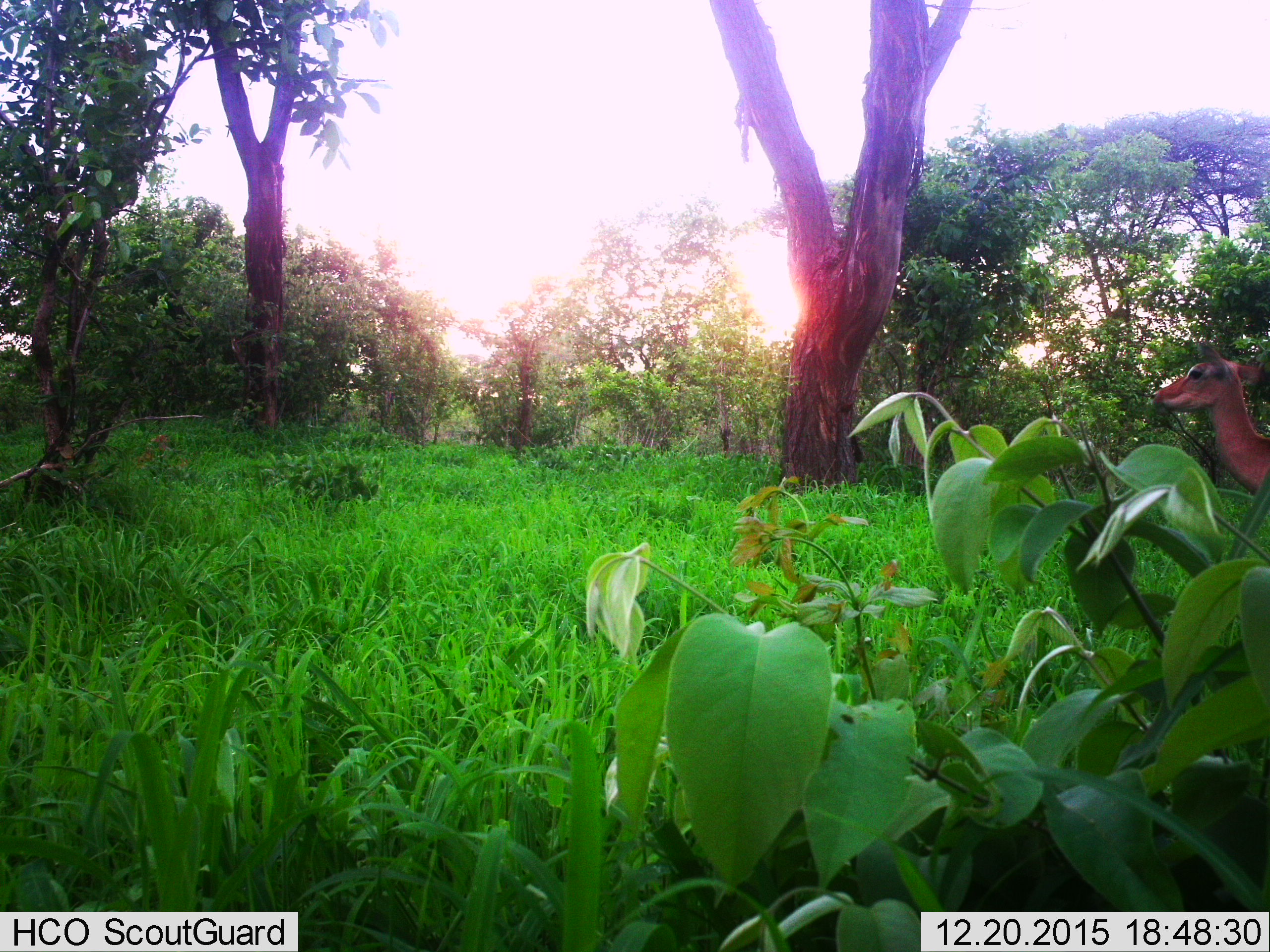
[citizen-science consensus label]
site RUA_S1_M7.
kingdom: Animalia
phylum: Chordata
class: Mammalia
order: Artiodactyla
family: Bovidae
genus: Aepyceros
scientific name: Aepyceros melampus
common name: impala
Impala (Aepyceros melampus), count 1. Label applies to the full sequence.